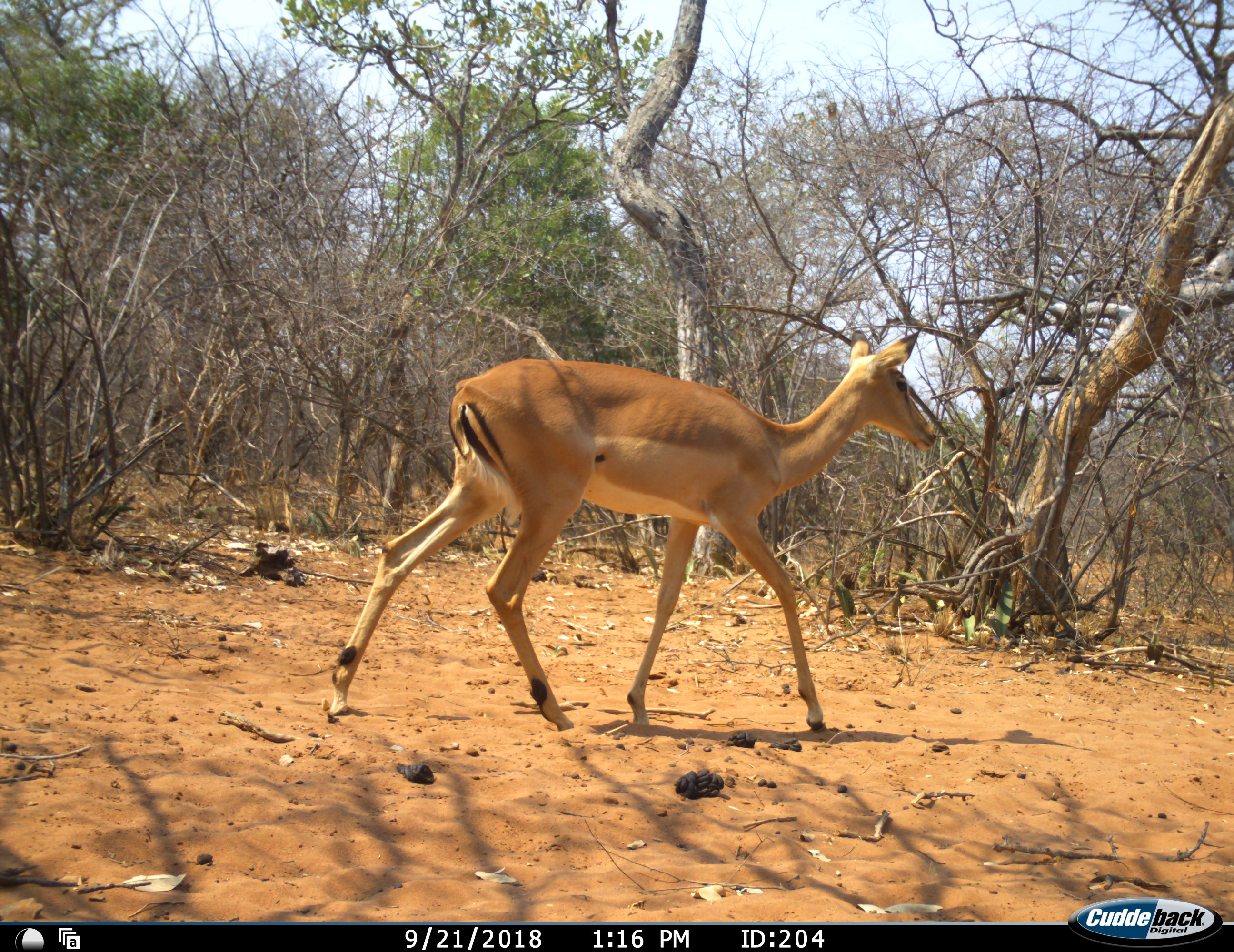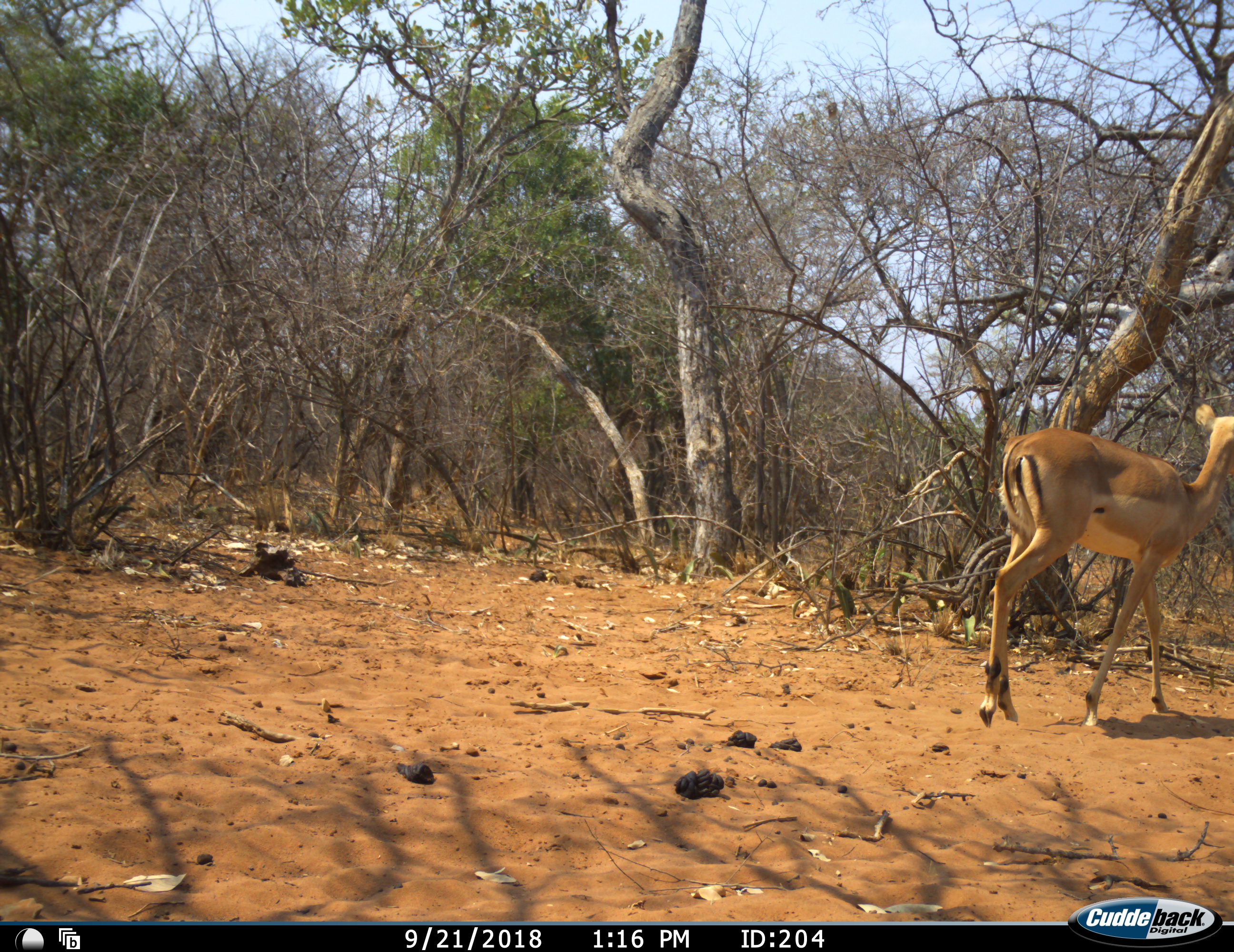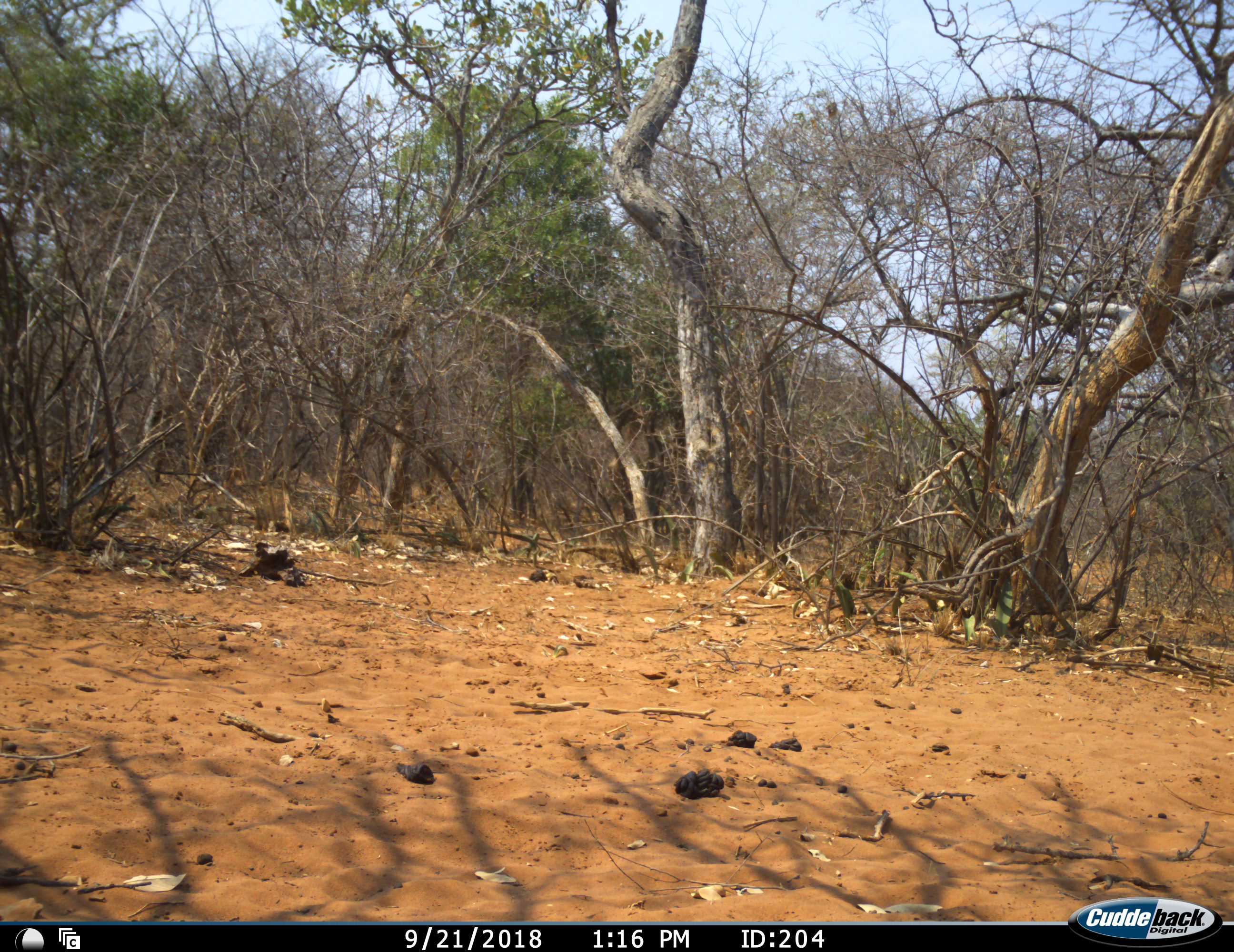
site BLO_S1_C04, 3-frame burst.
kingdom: Animalia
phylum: Chordata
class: Mammalia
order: Artiodactyla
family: Bovidae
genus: Aepyceros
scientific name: Aepyceros melampus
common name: impala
Impala (Aepyceros melampus), count 1. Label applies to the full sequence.